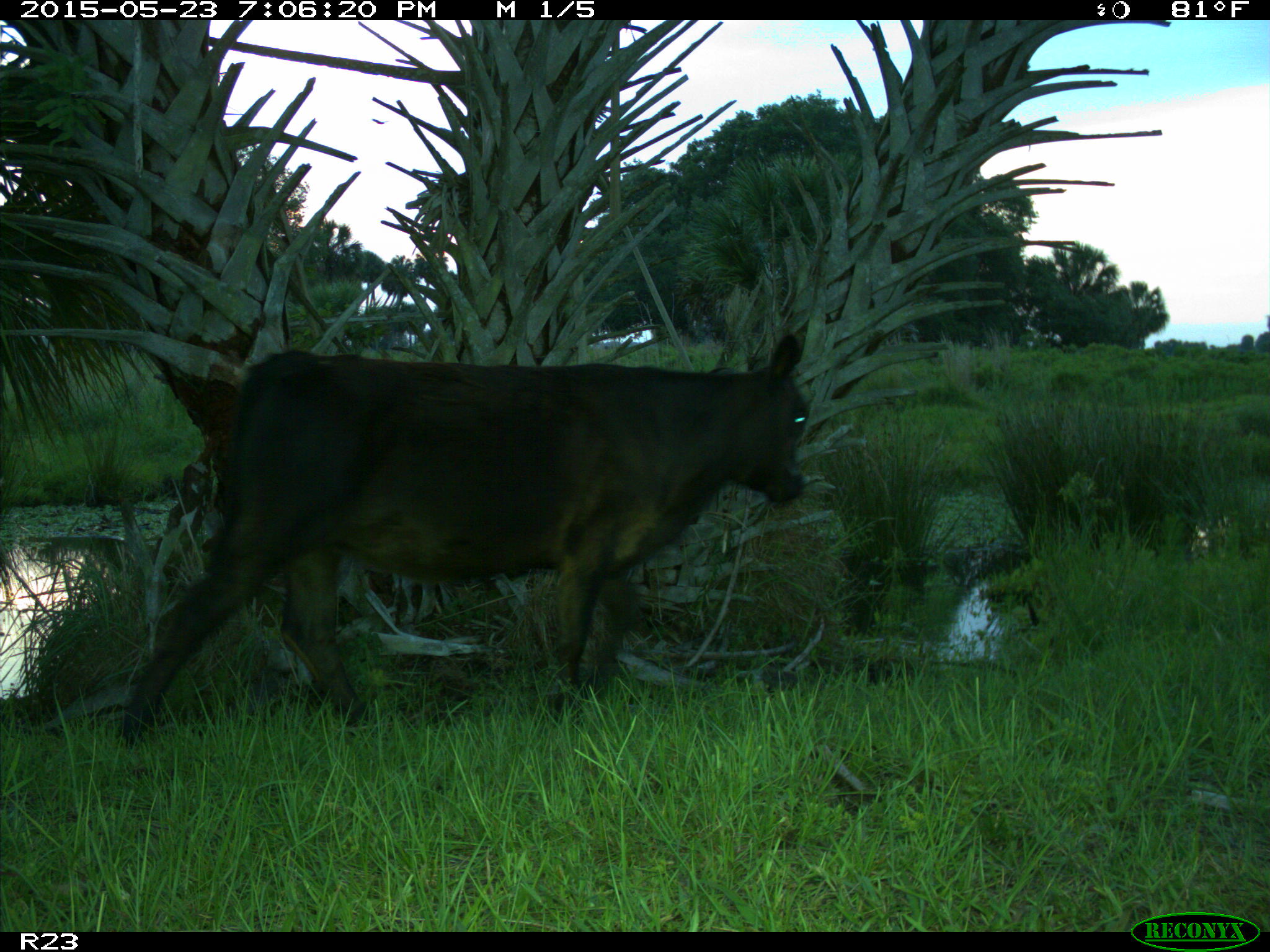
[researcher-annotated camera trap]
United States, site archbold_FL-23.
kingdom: Animalia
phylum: Chordata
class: Mammalia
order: Artiodactyla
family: Bovidae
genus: Bos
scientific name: Bos taurus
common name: domestic cow